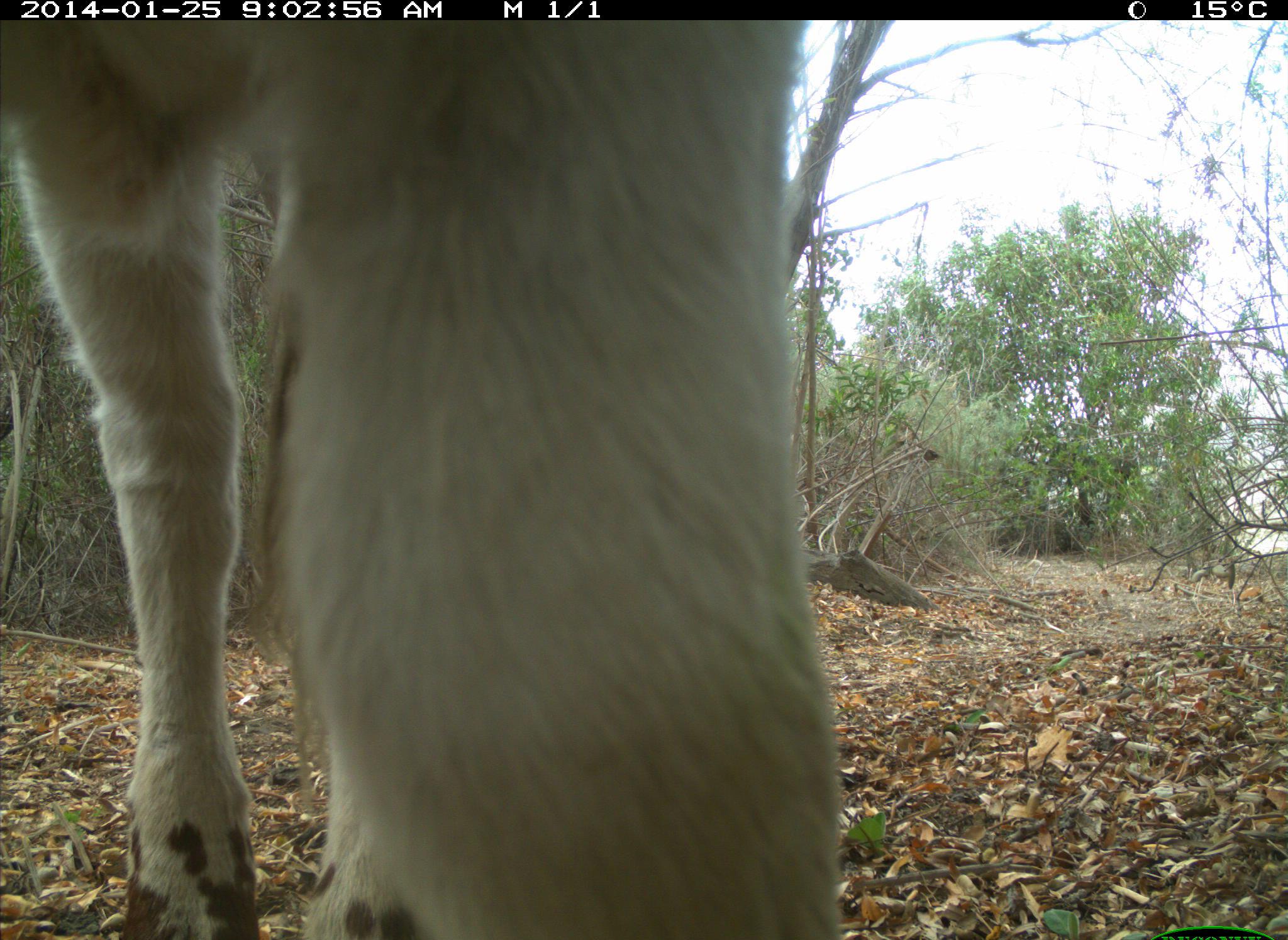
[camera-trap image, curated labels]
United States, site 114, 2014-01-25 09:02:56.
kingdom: Animalia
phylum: Chordata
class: Mammalia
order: Artiodactyla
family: Bovidae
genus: Bos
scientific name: Bos taurus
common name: cow